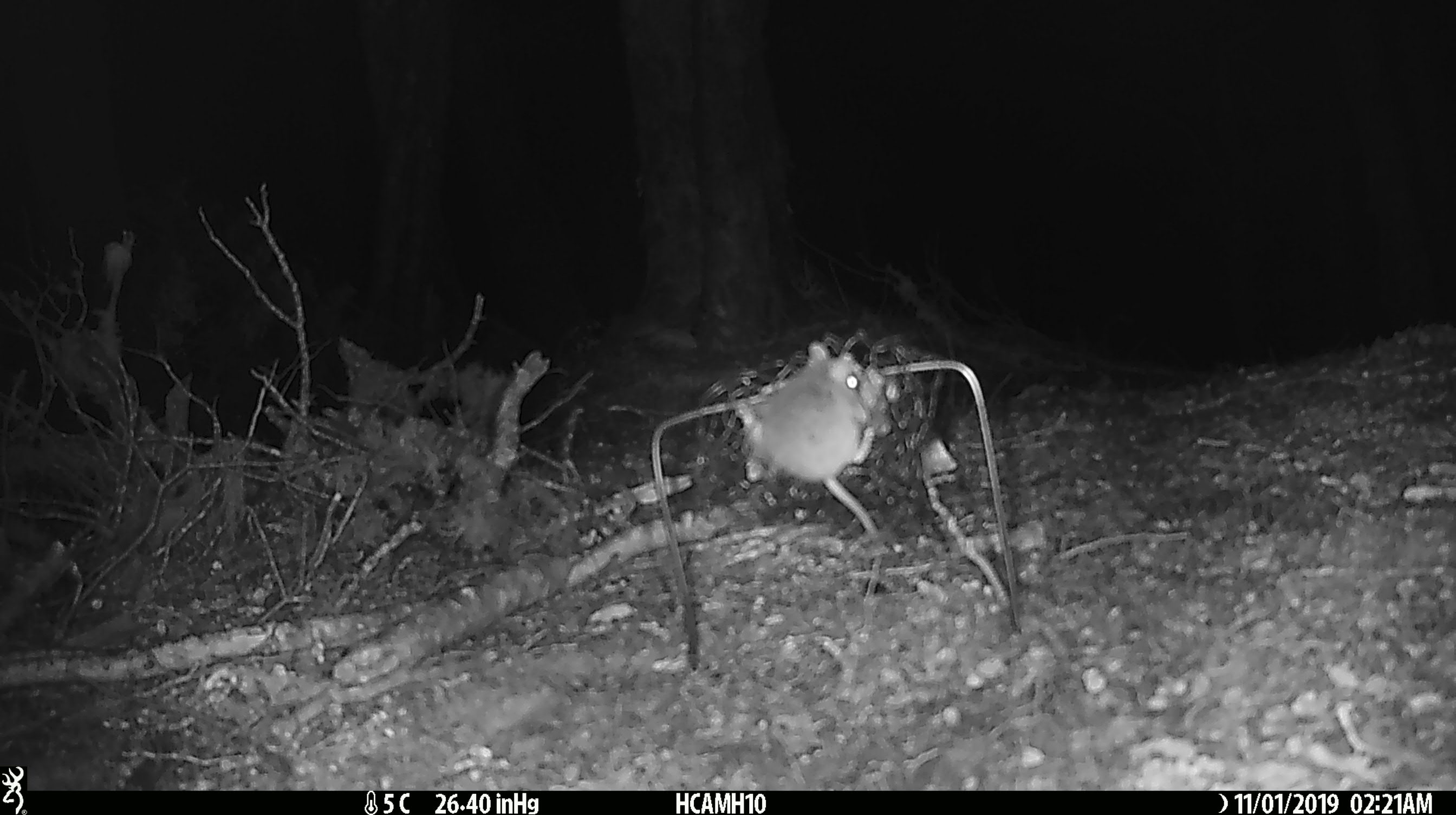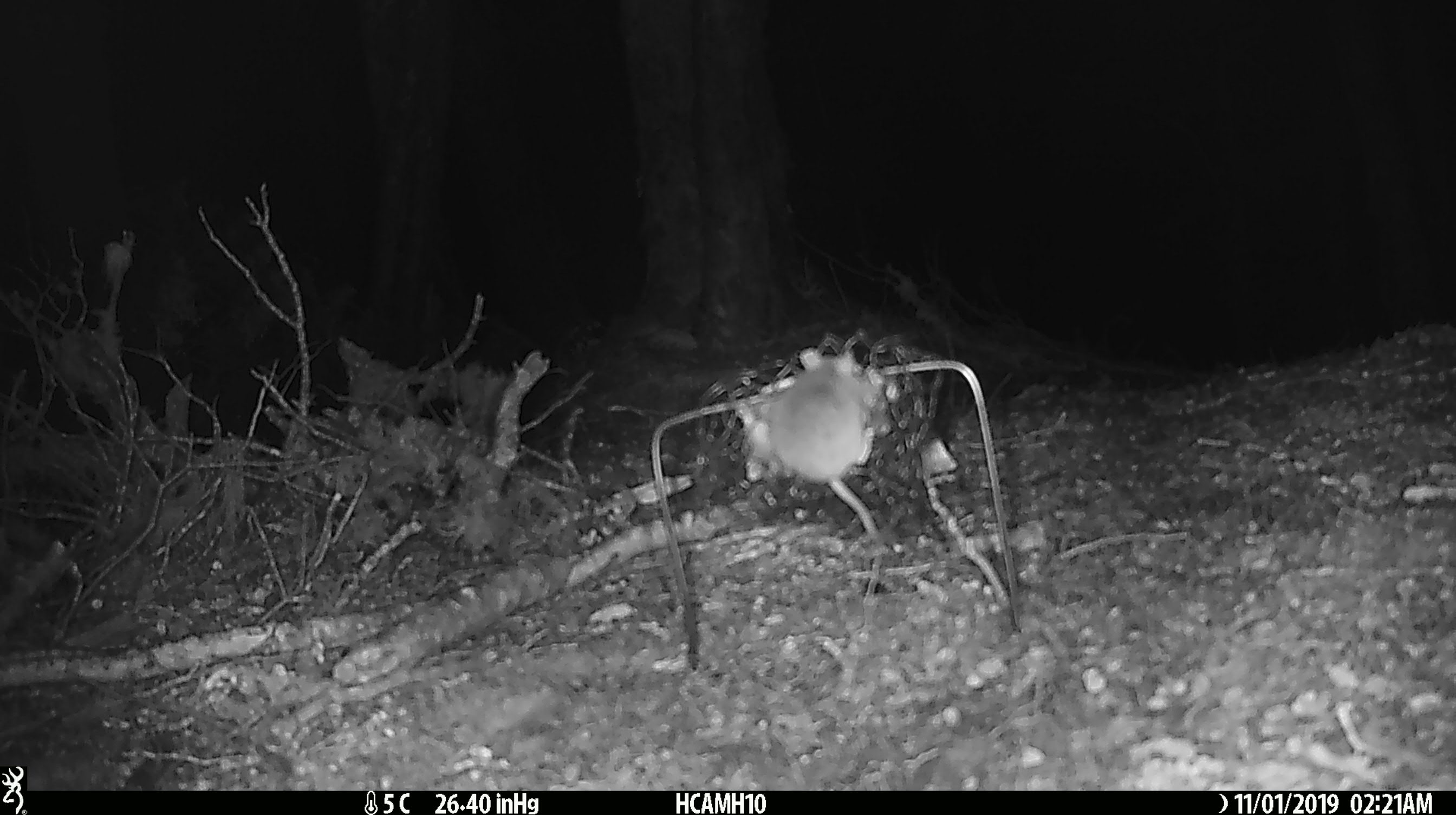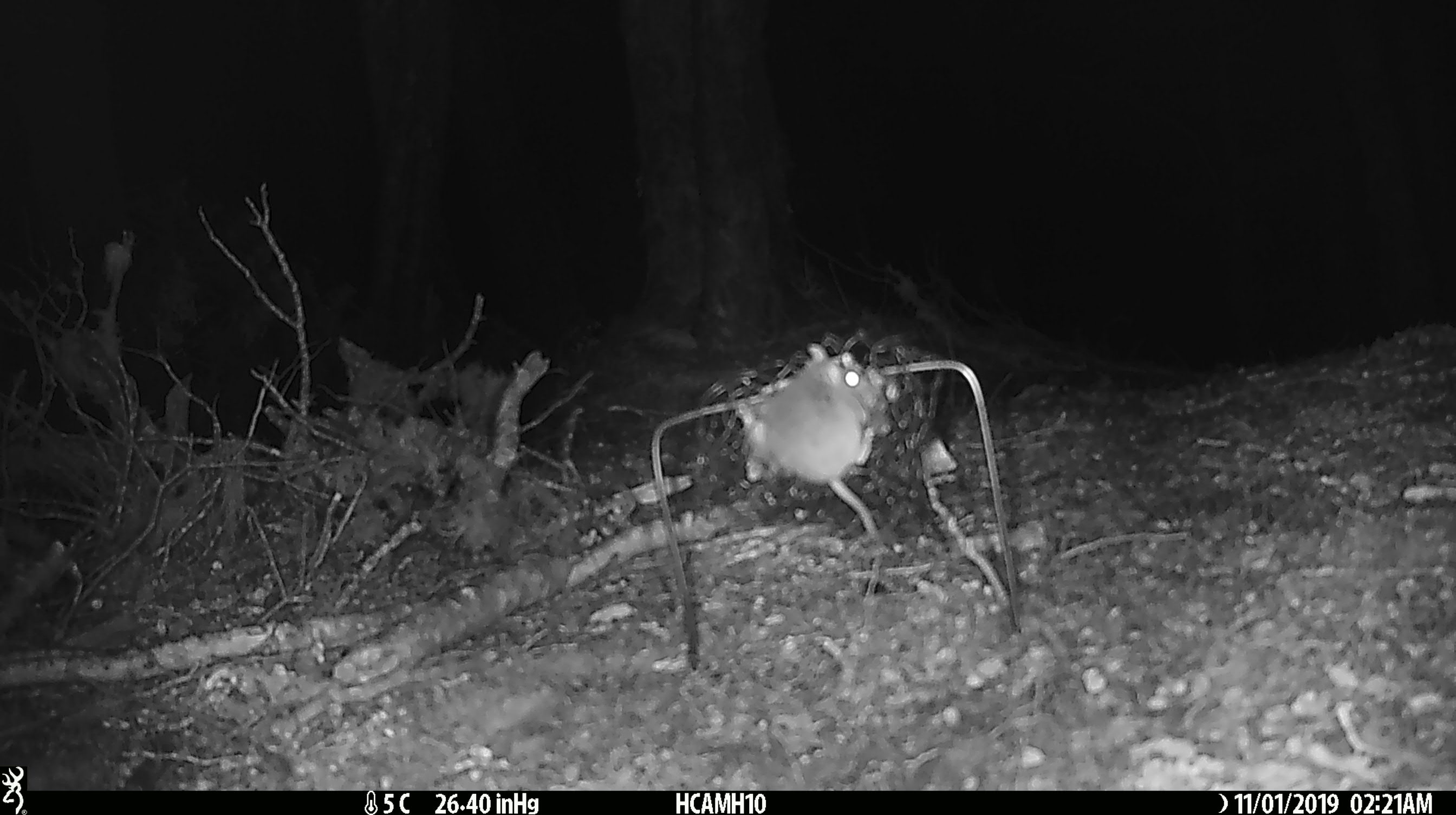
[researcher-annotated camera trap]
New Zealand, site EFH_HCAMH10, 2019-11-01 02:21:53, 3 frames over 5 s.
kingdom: Animalia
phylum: Chordata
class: Mammalia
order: Rodentia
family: Muridae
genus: Mus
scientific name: Mus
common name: mouse